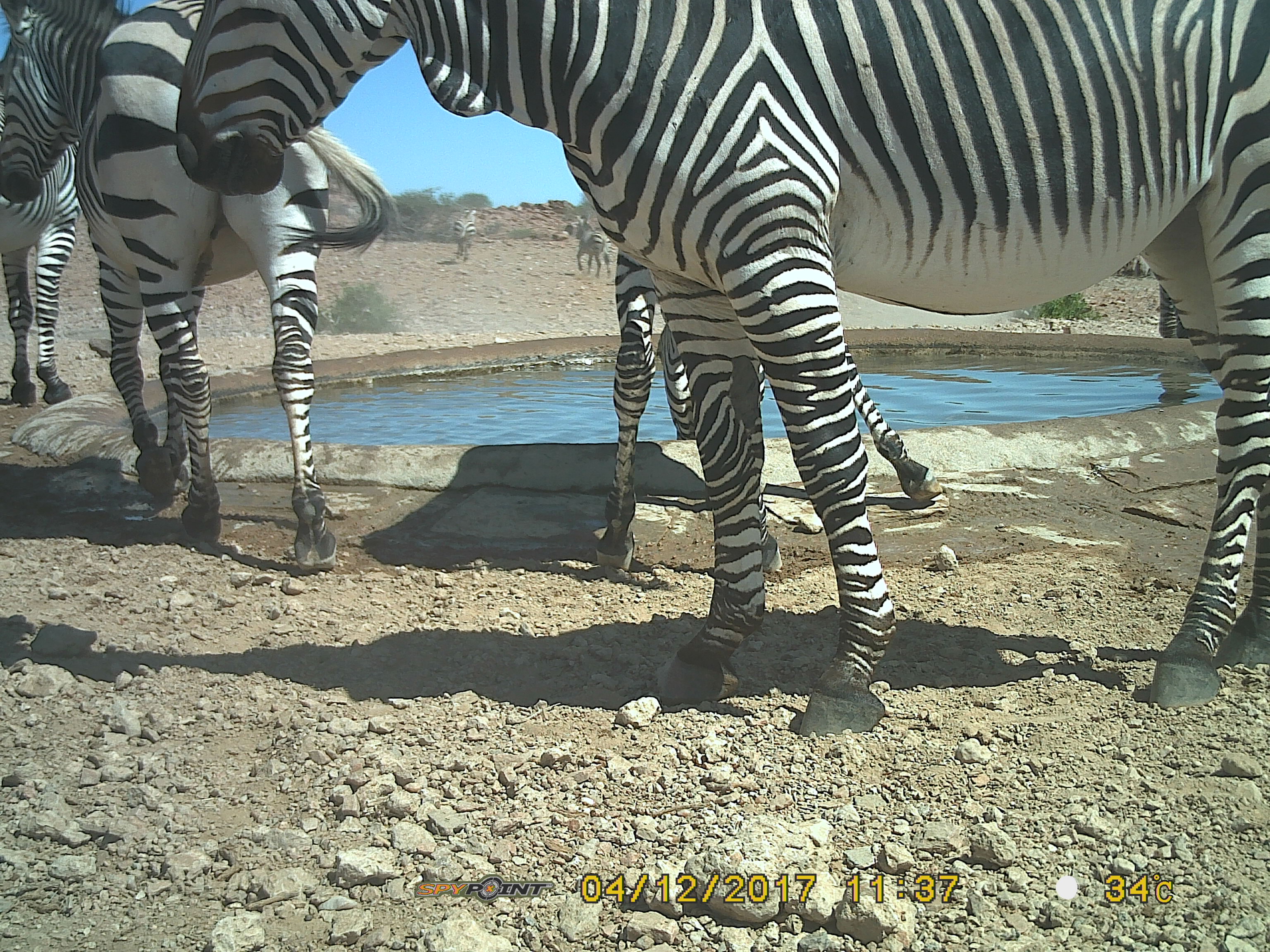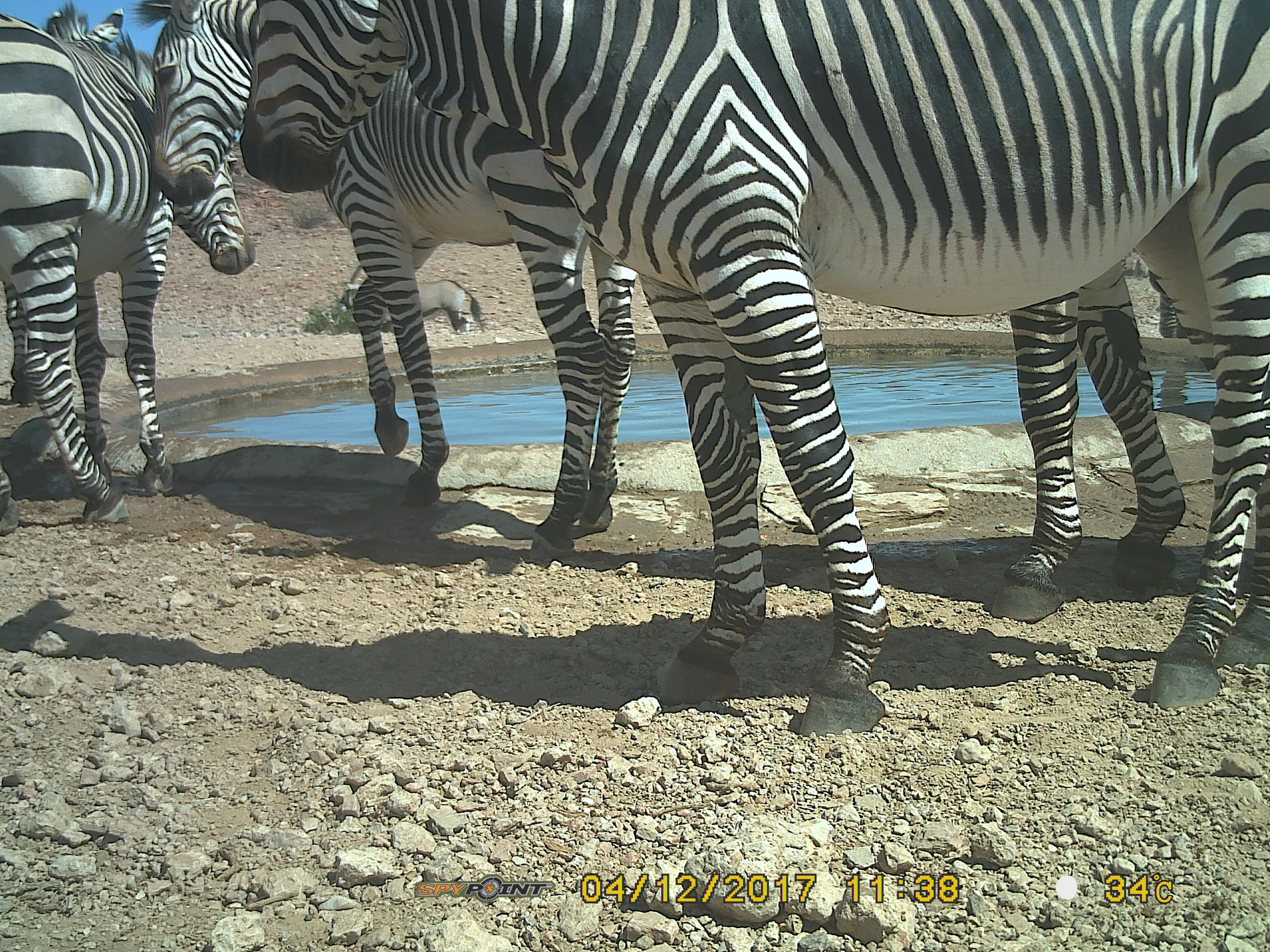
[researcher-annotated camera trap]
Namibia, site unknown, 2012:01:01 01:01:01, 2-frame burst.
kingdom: Animalia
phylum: Chordata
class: Mammalia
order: Perissodactyla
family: Equidae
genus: Equus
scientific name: Equus zebra hartmannae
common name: hartmann's mountain zebra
Equus zebra hartmannae (hartmann's mountain zebra).